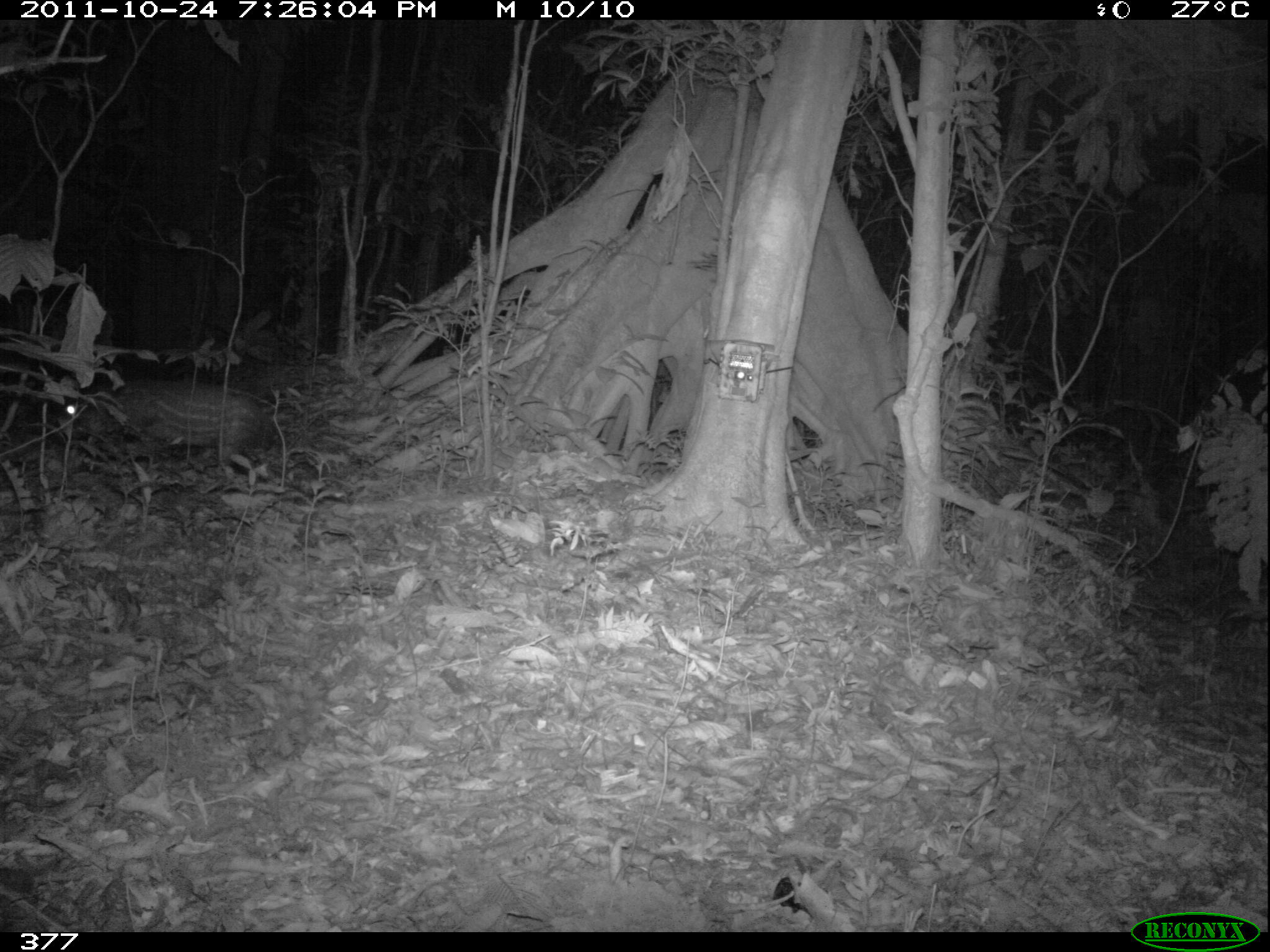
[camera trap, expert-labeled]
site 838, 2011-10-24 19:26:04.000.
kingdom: Animalia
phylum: Chordata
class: Mammalia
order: Rodentia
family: Cuniculidae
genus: Cuniculus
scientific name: Cuniculus paca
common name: spotted paca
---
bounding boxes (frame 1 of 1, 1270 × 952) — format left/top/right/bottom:
cuniculus paca: 54/376/285/475